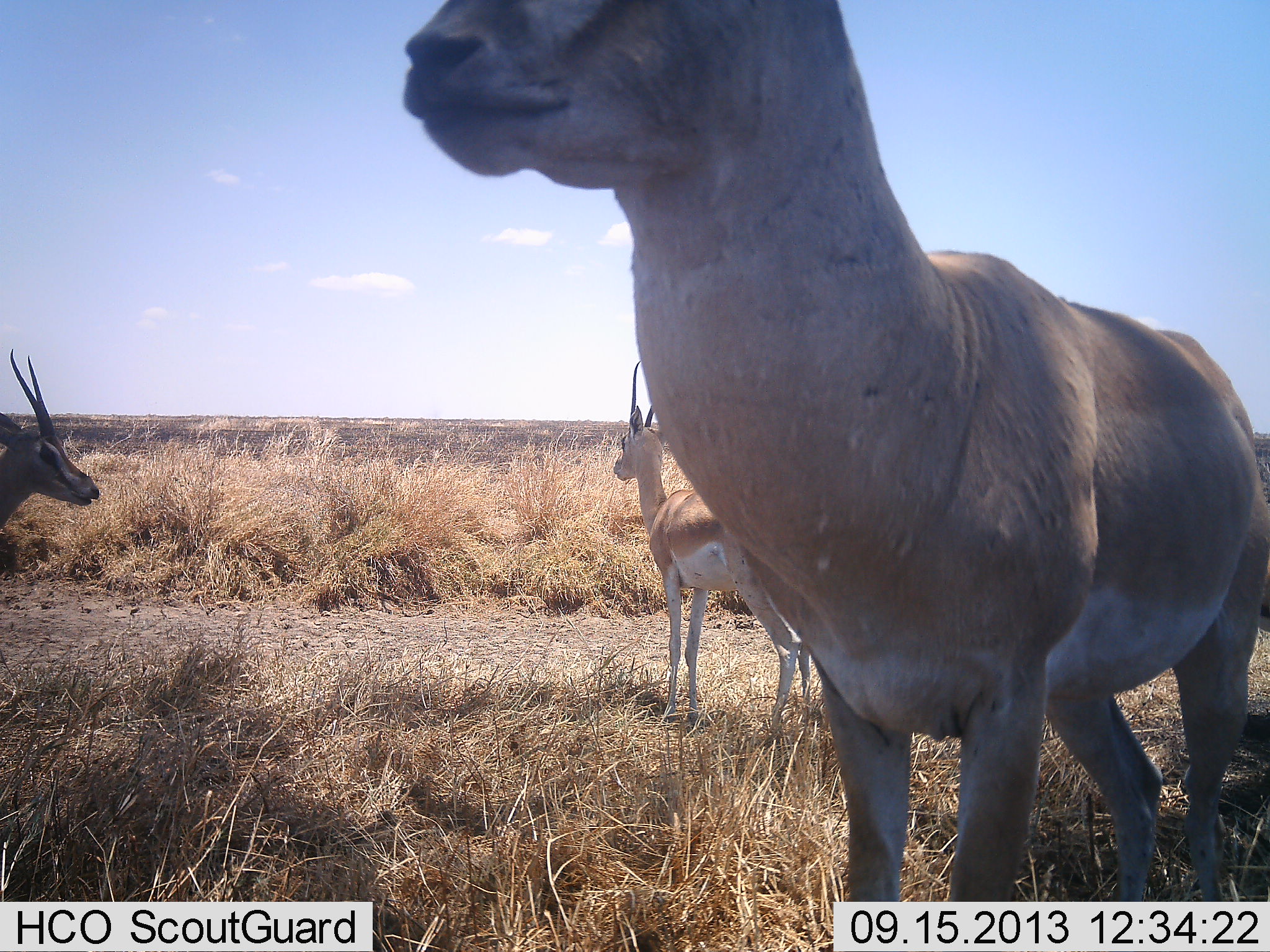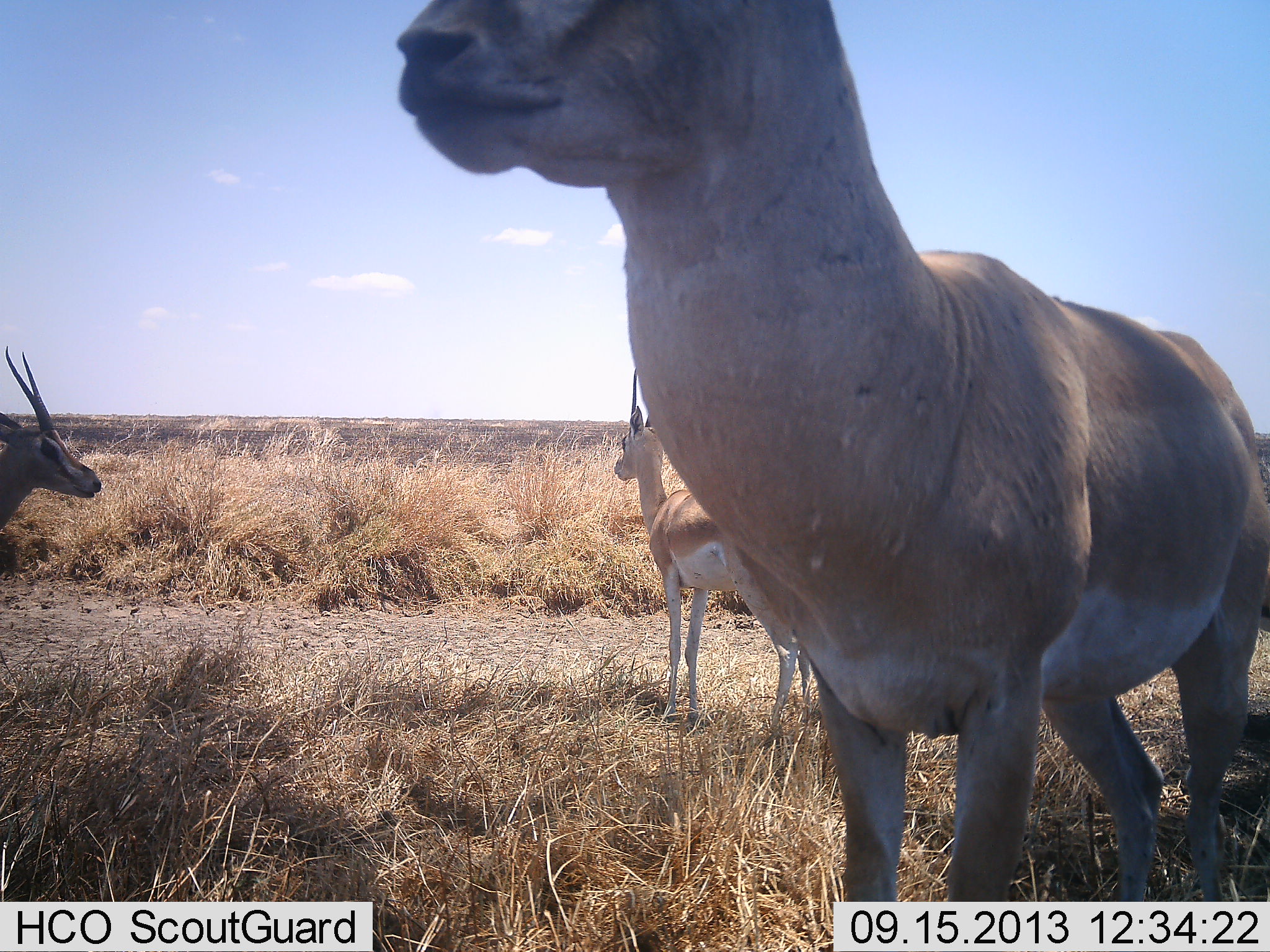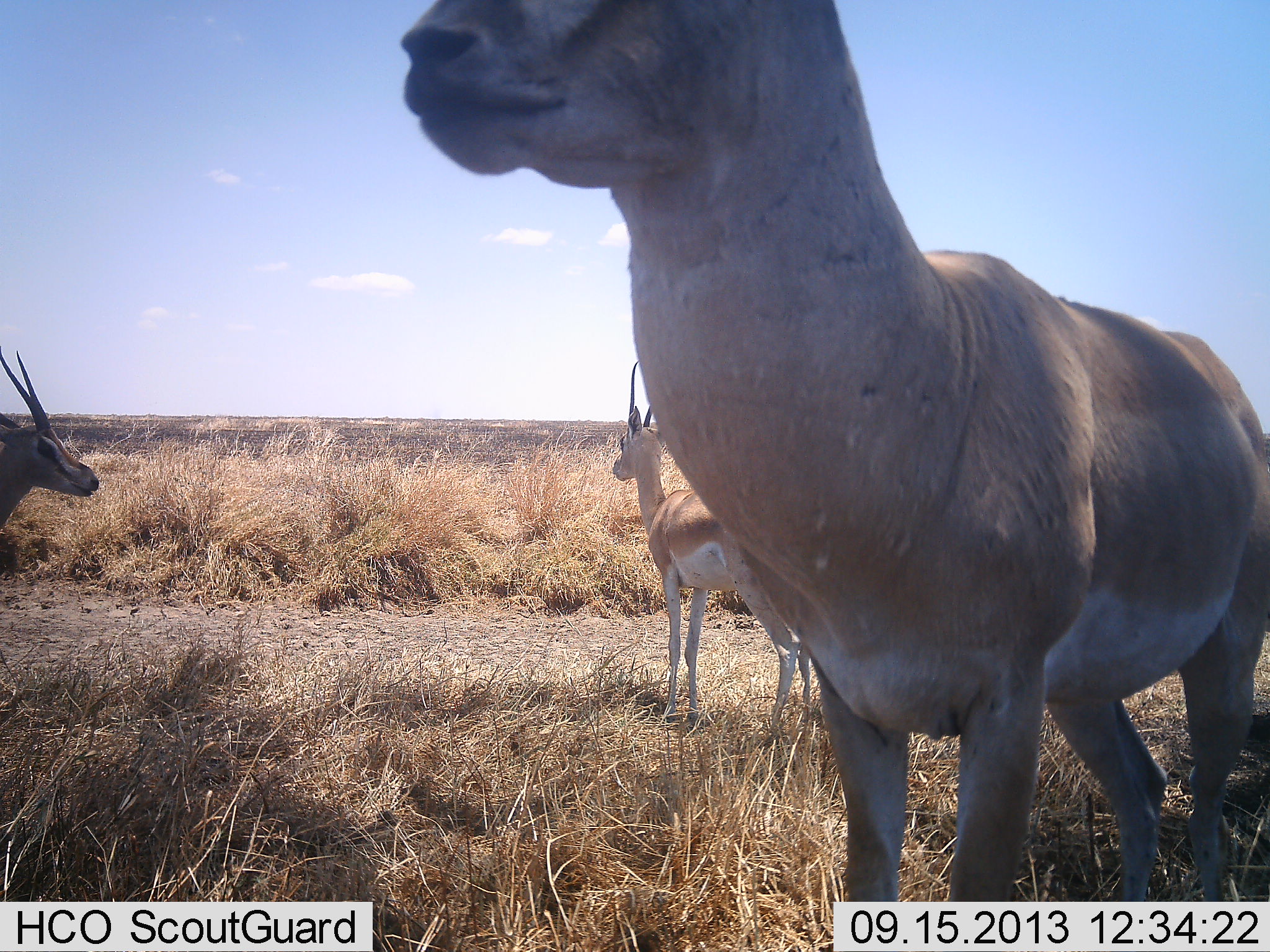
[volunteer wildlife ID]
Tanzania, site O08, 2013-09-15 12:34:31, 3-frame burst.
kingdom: Animalia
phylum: Chordata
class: Mammalia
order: Artiodactyla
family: Bovidae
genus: Nanger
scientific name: Nanger granti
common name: grant's gazelle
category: gazellegrants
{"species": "gazellegrants (grant's gazelle) (Nanger granti)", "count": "3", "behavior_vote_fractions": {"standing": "80%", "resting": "10%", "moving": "10%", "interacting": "0%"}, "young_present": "0%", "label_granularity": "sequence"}